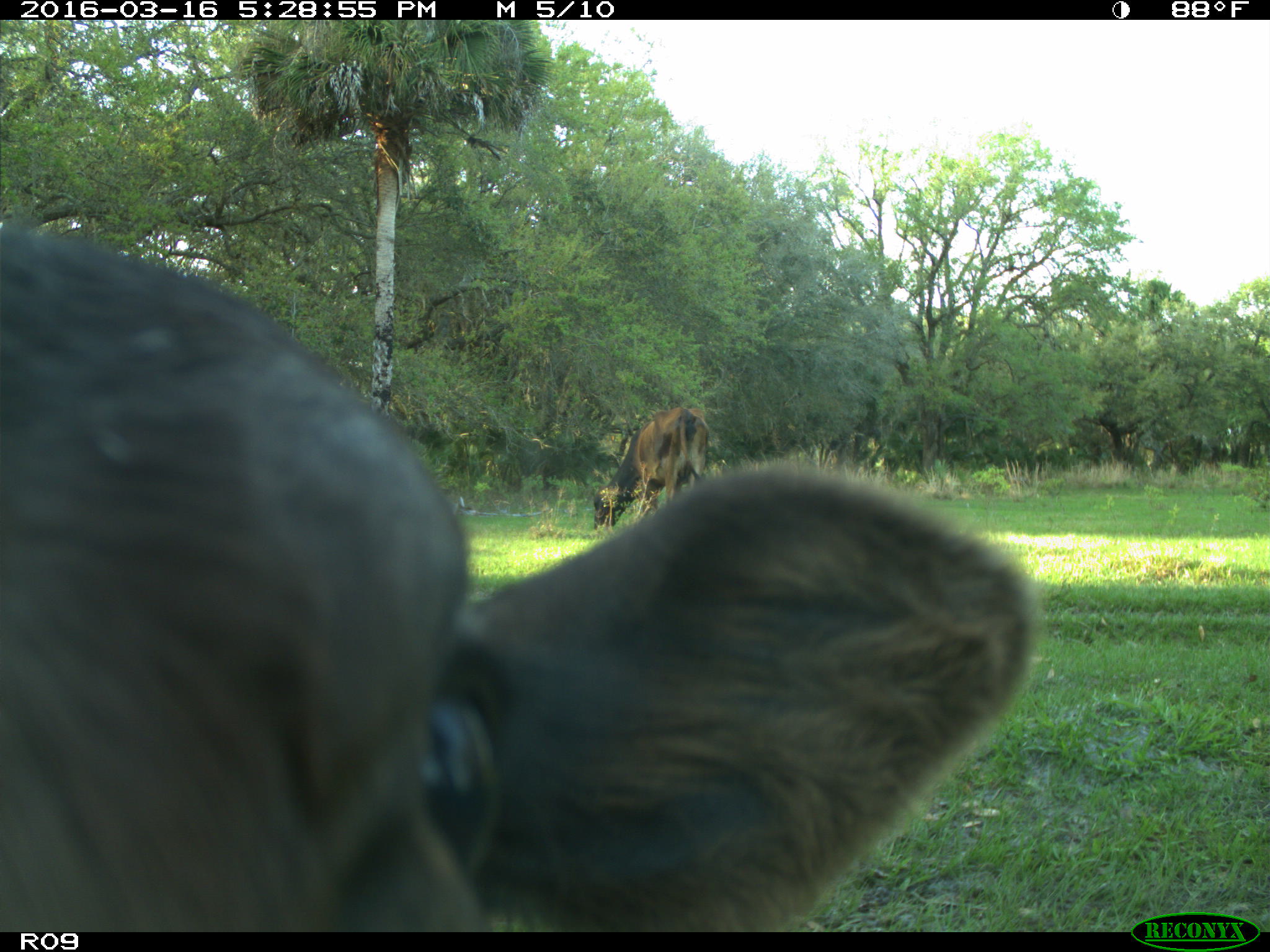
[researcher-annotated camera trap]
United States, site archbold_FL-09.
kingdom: Animalia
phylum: Chordata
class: Mammalia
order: Artiodactyla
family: Bovidae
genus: Bos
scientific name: Bos taurus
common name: domestic cow